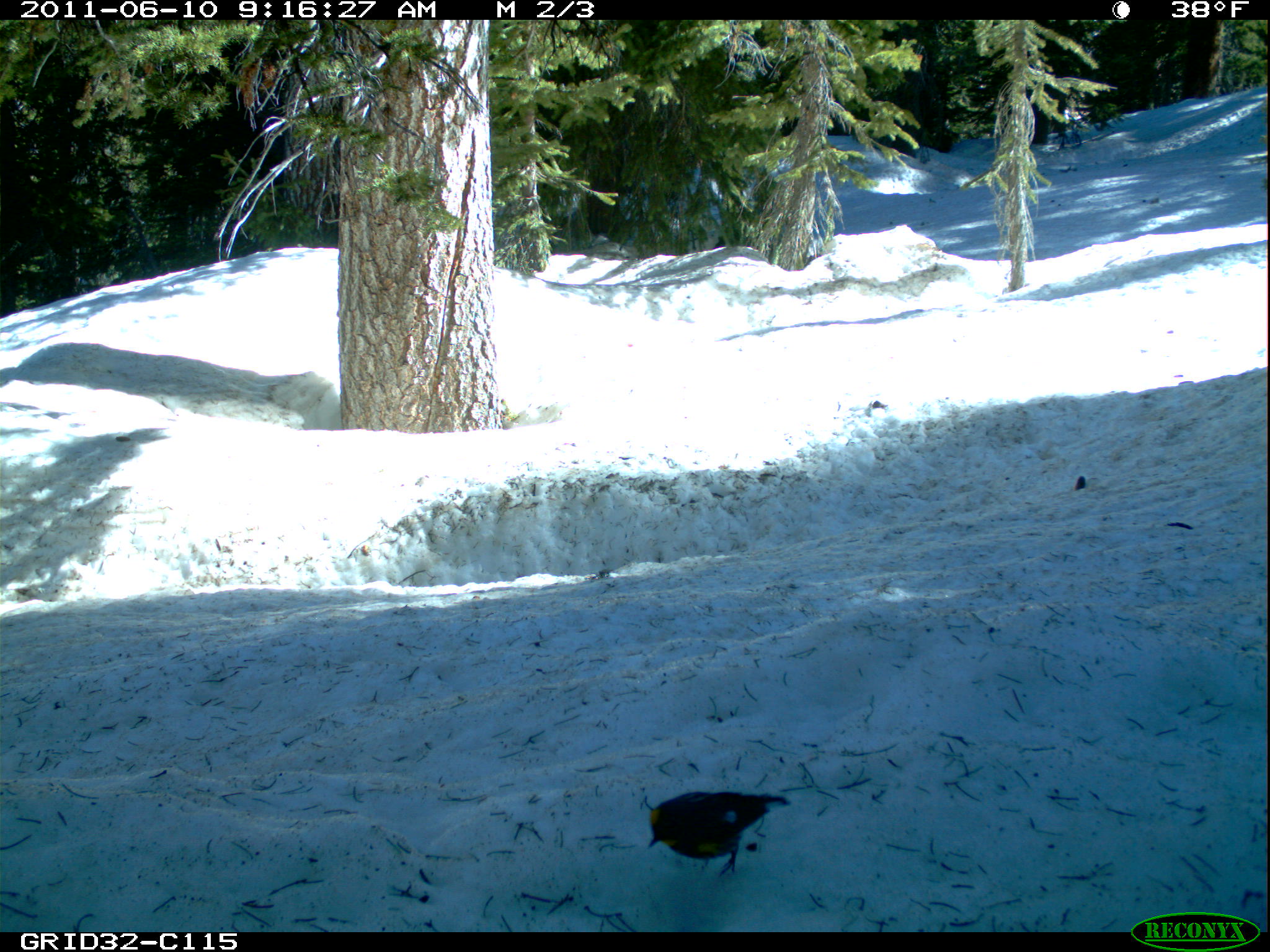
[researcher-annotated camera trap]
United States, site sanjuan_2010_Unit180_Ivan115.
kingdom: Animalia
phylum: Chordata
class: Aves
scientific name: Aves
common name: birds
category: unidentified bird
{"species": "unidentified bird (birds) (Aves)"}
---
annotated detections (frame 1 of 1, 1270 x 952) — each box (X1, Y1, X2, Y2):
animal: (647, 792, 793, 876)